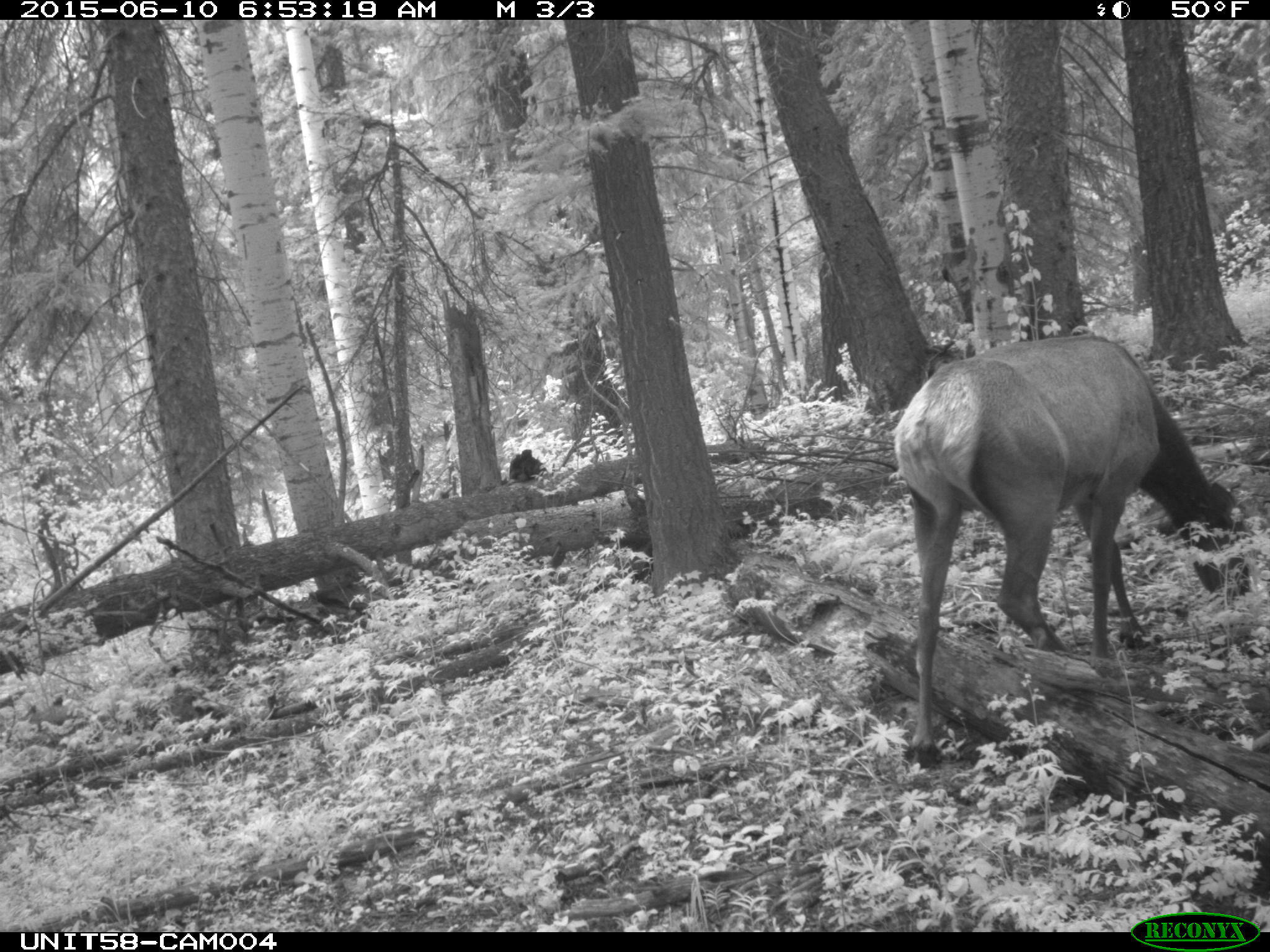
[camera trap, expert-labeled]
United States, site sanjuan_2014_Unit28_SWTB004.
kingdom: Animalia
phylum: Chordata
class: Mammalia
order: Artiodactyla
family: Cervidae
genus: Cervus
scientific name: Cervus elaphus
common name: red deer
Cervus elaphus (red deer).